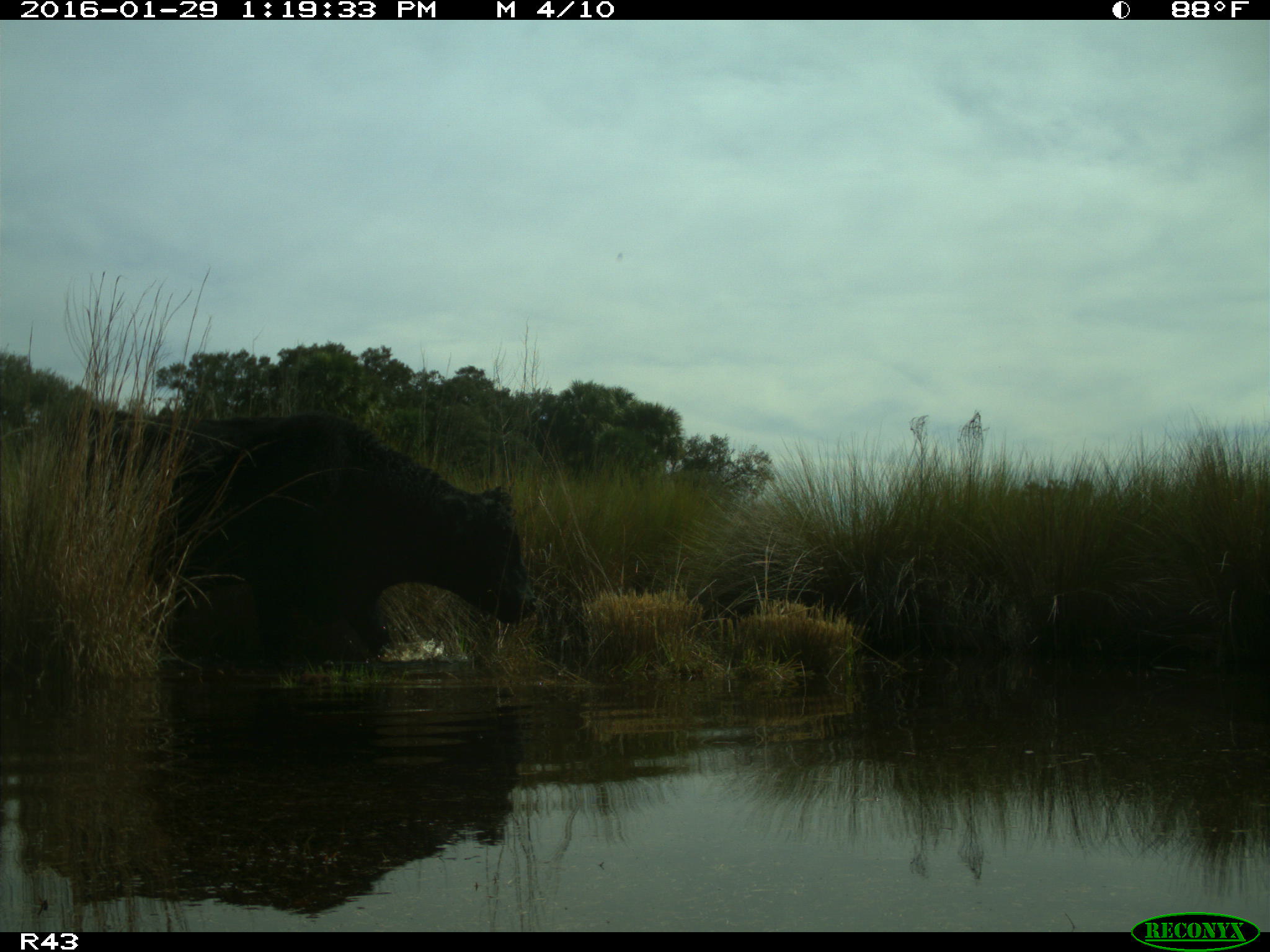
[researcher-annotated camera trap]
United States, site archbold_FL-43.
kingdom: Animalia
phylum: Chordata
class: Mammalia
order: Artiodactyla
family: Bovidae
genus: Bos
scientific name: Bos taurus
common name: domestic cow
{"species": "Bos taurus (domestic cow)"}